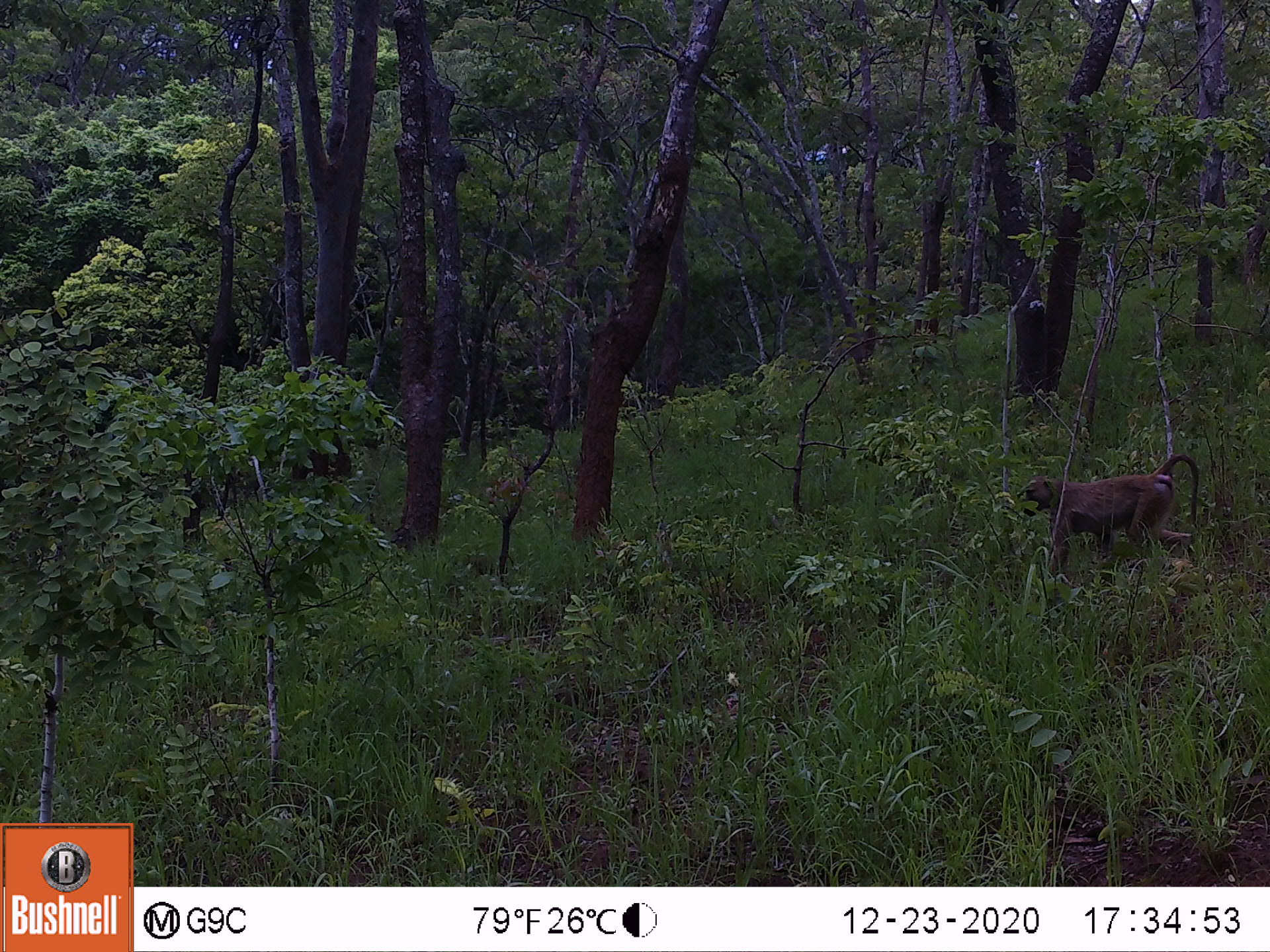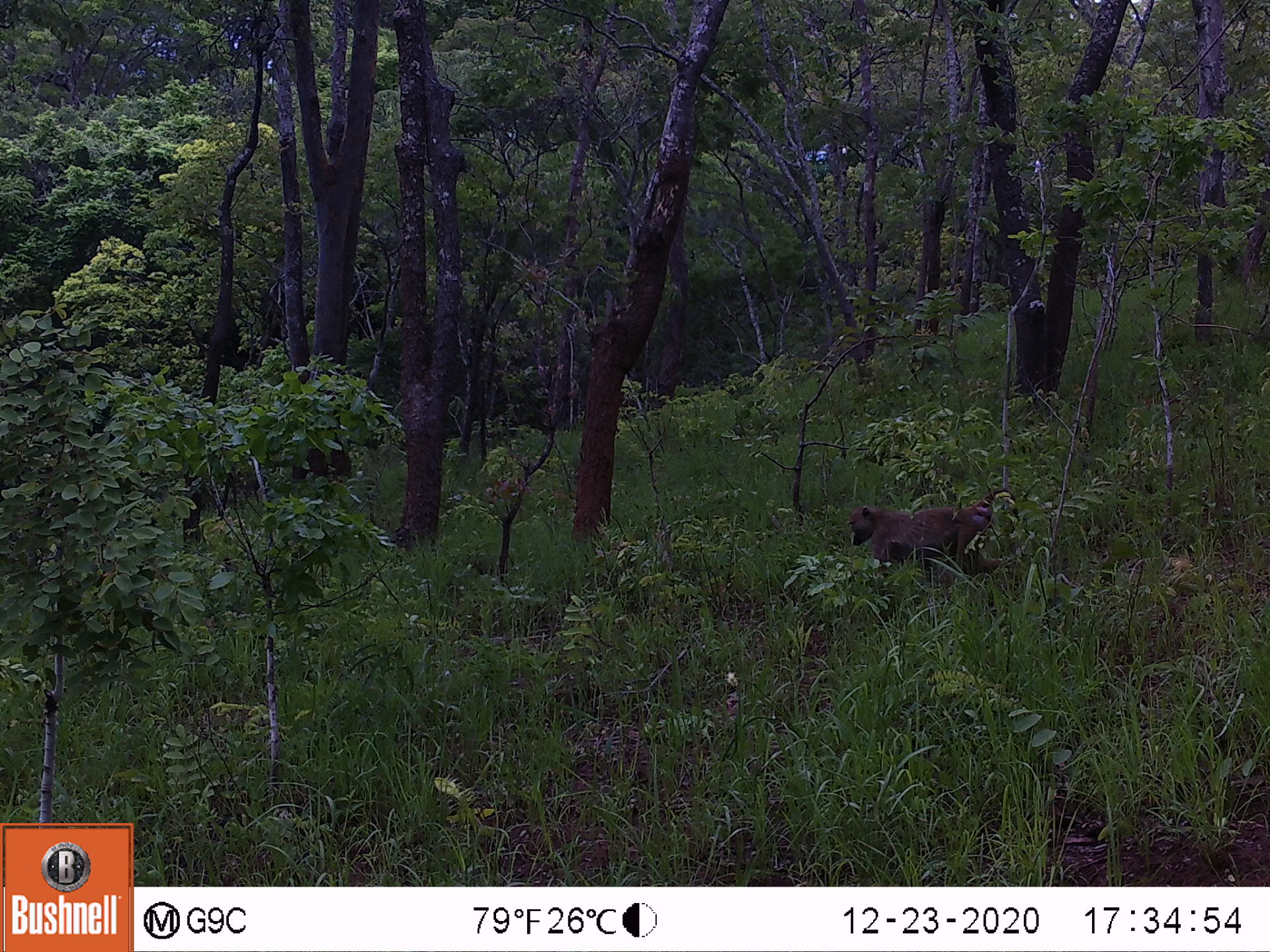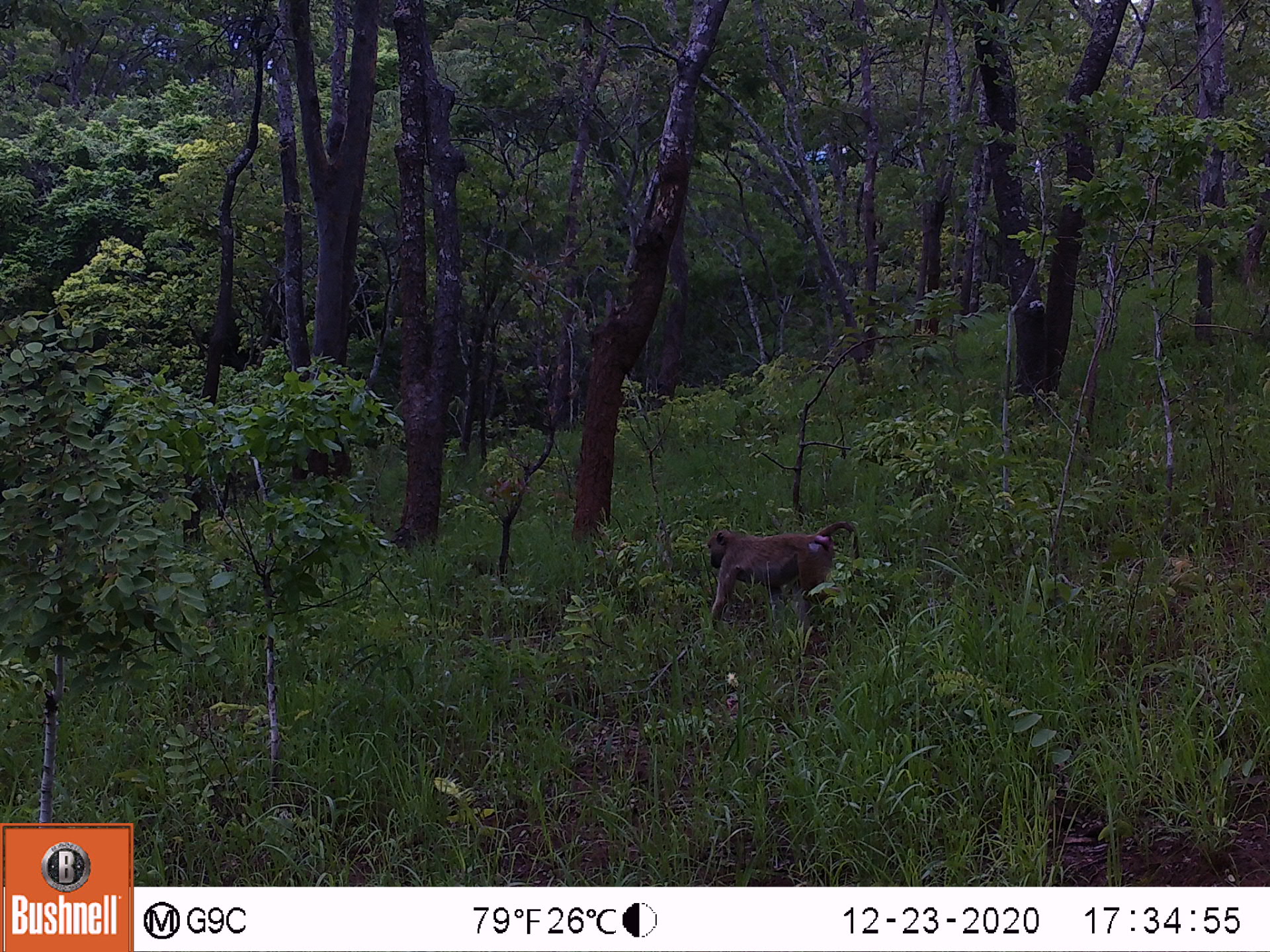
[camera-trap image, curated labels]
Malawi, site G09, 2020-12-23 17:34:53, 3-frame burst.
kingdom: Animalia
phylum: Chordata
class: Mammalia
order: Primates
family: Cercopithecidae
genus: Papio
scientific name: Papio cynocephalus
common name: yellow baboon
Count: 1.